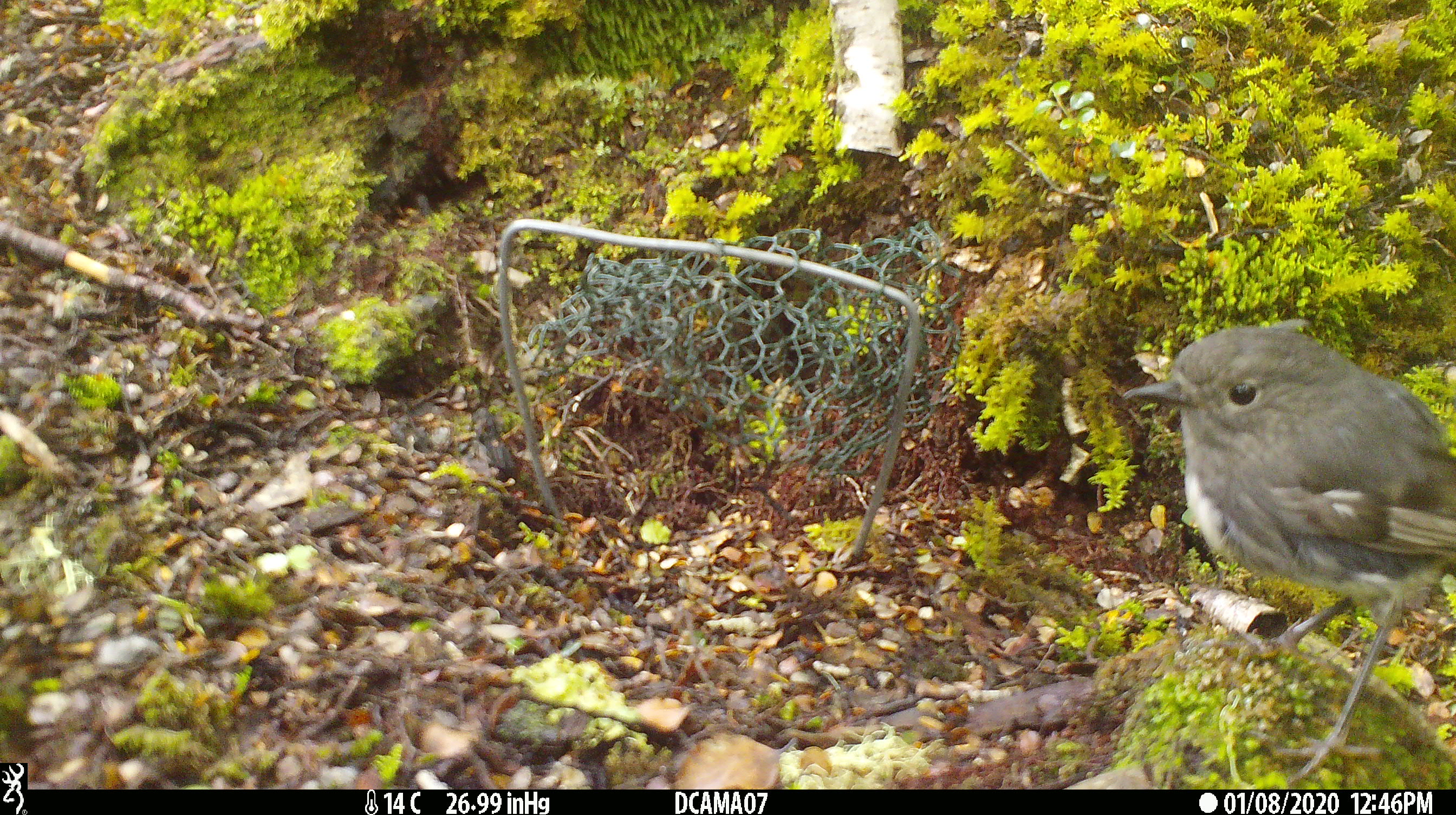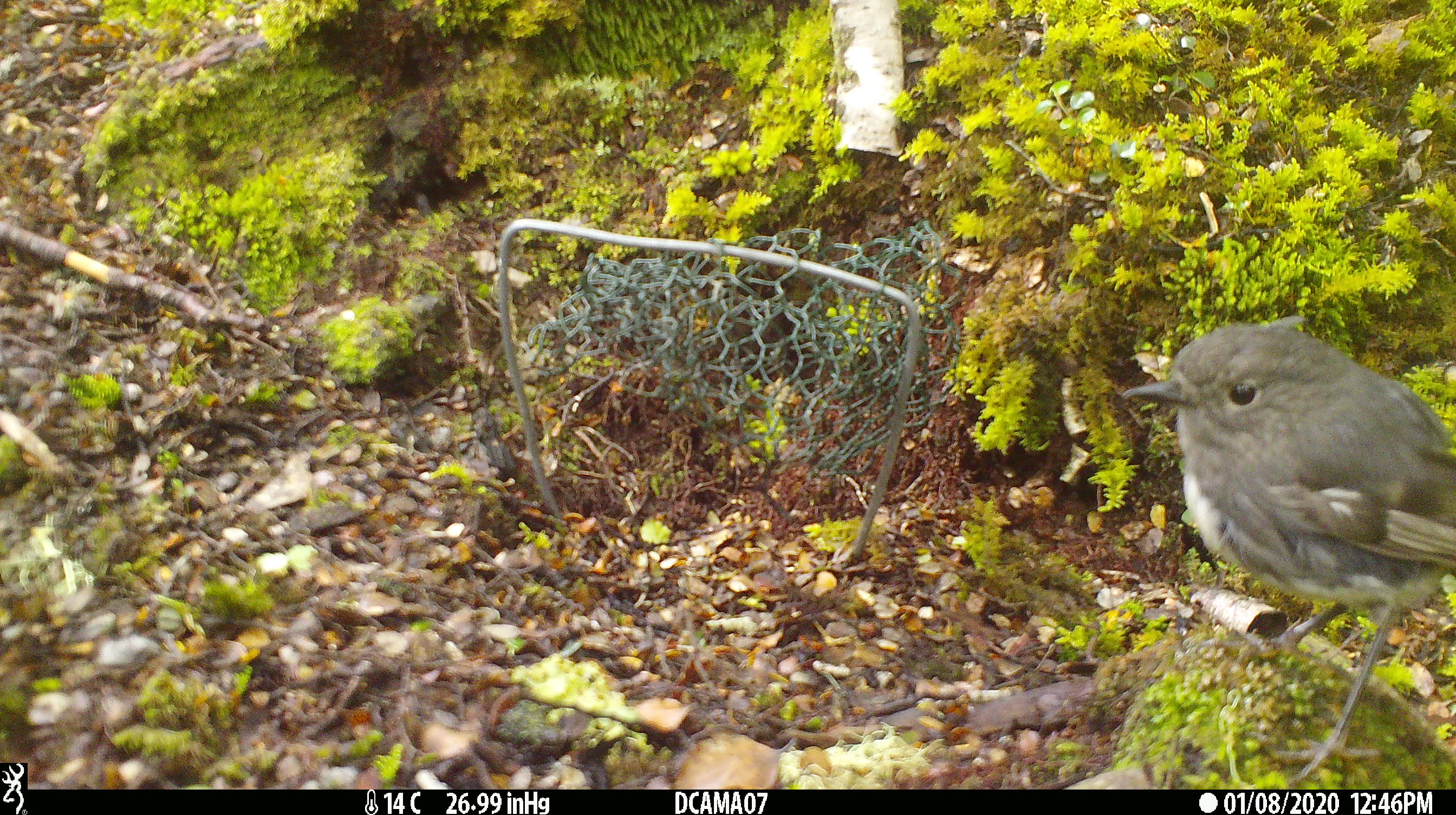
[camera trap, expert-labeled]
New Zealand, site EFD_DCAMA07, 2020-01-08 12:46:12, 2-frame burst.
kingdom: Animalia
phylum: Chordata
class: Aves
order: Passeriformes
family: Petroicidae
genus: Petroica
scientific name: Petroica australis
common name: new zealand robin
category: robin